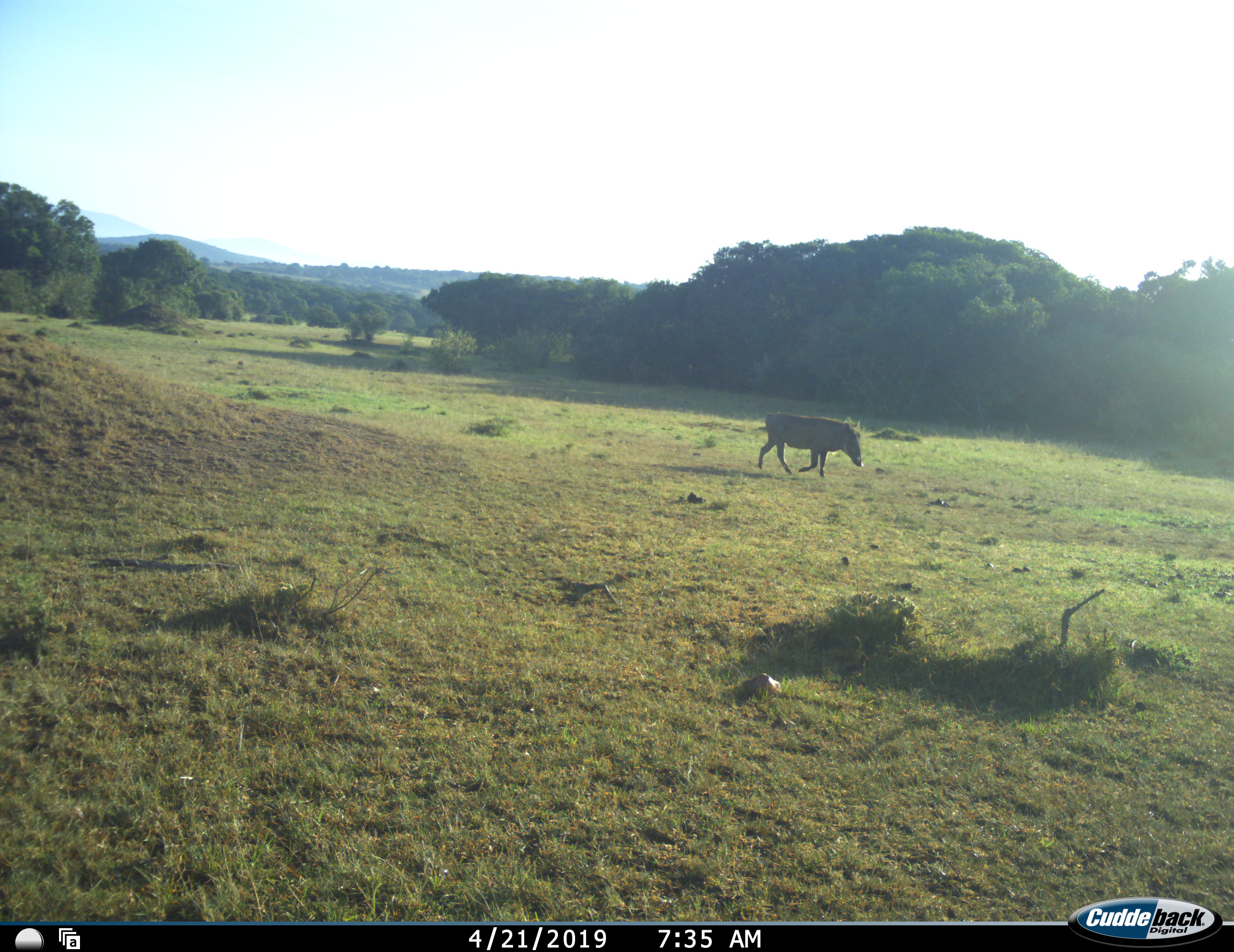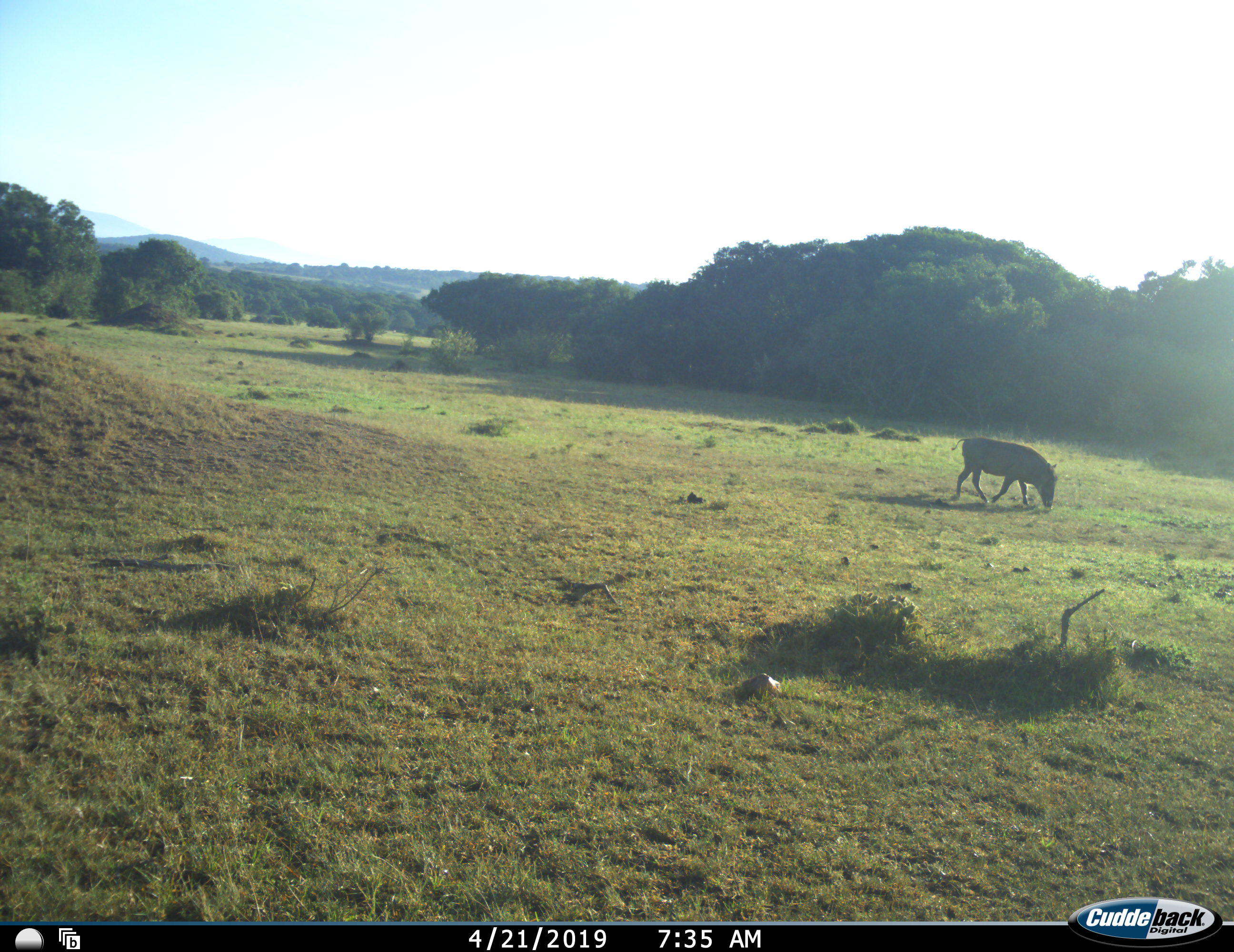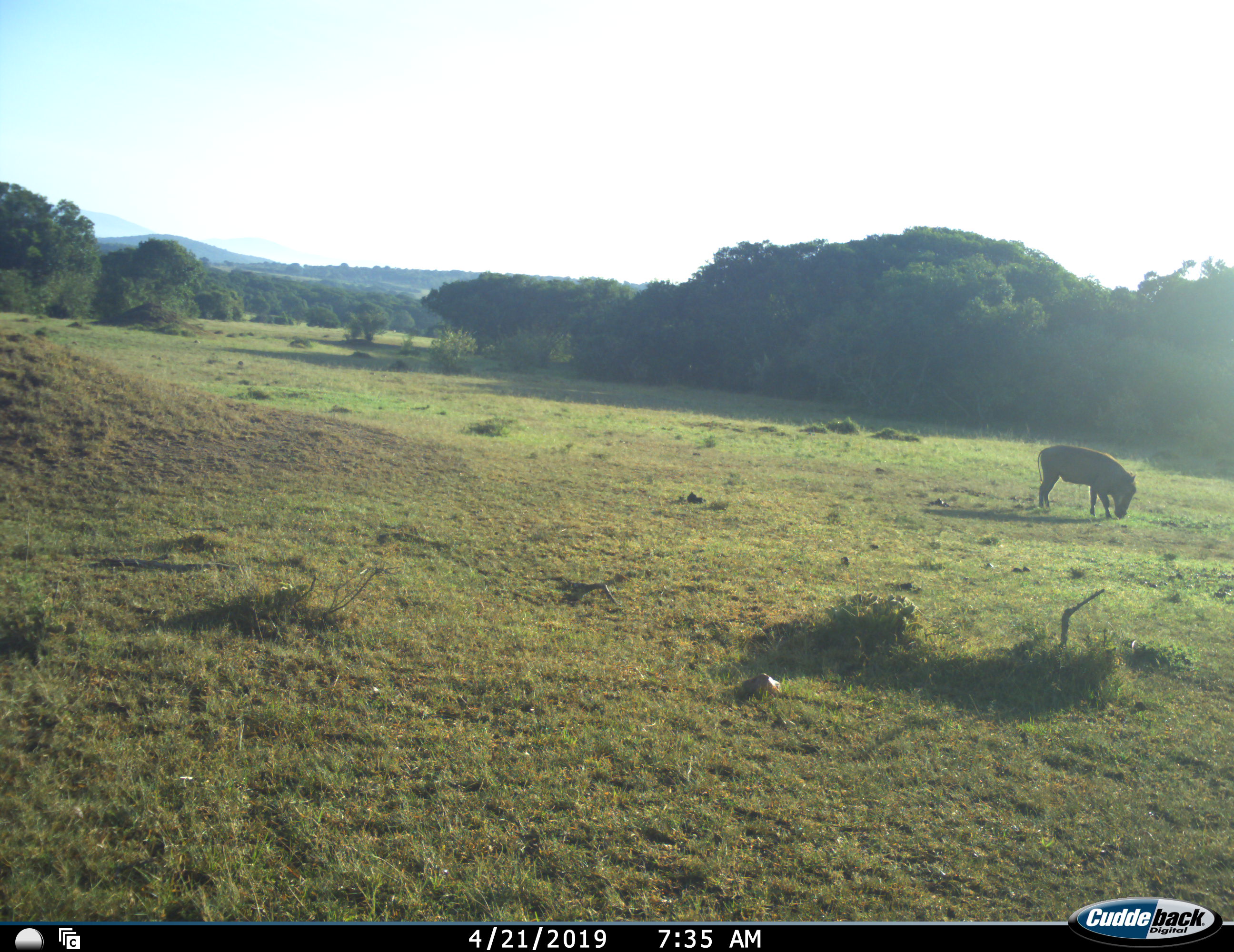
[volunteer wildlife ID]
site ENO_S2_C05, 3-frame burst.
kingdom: Animalia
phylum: Chordata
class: Mammalia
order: Artiodactyla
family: Suidae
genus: Phacochoerus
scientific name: Phacochoerus africanus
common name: warthog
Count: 1.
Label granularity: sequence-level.